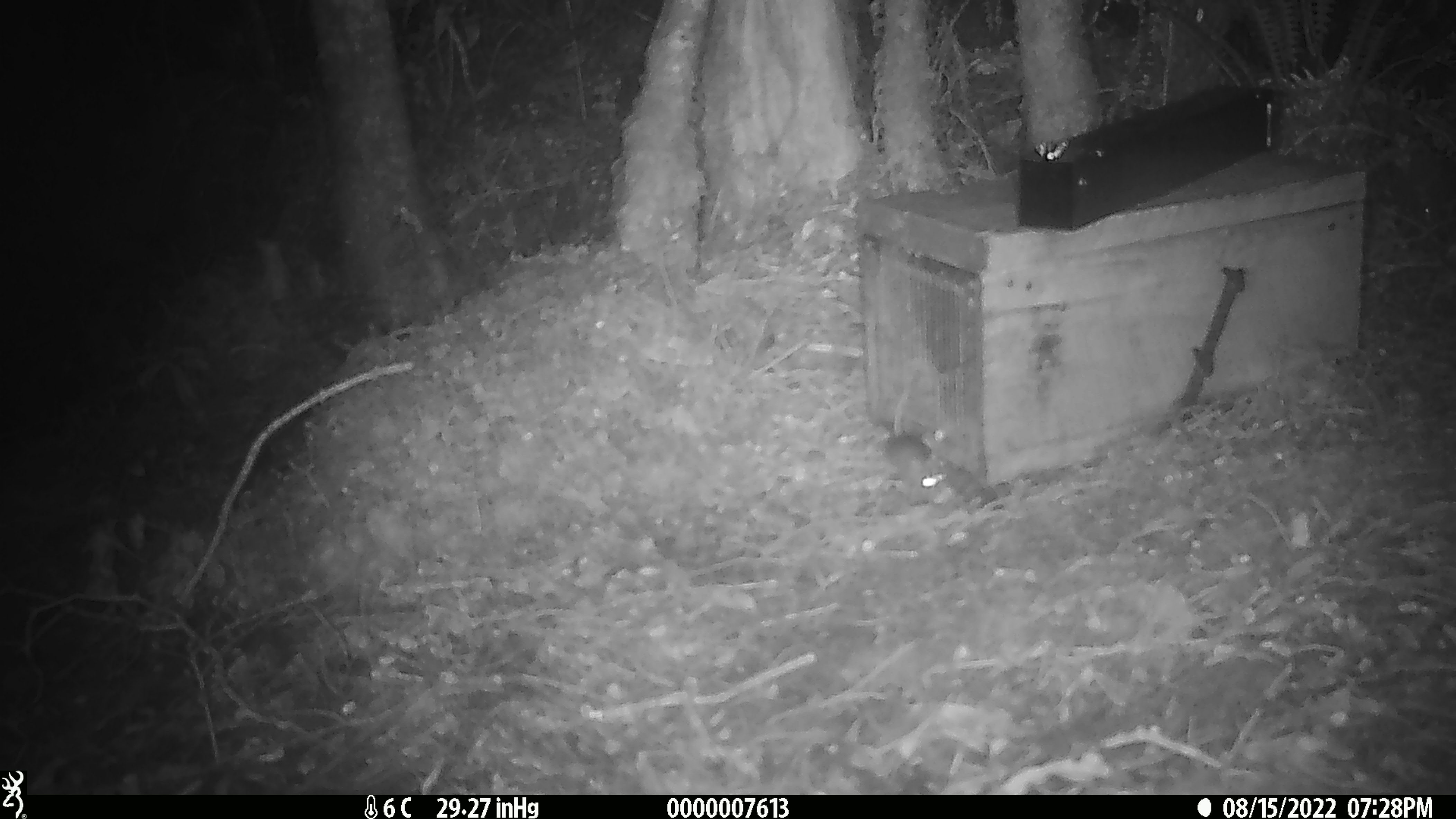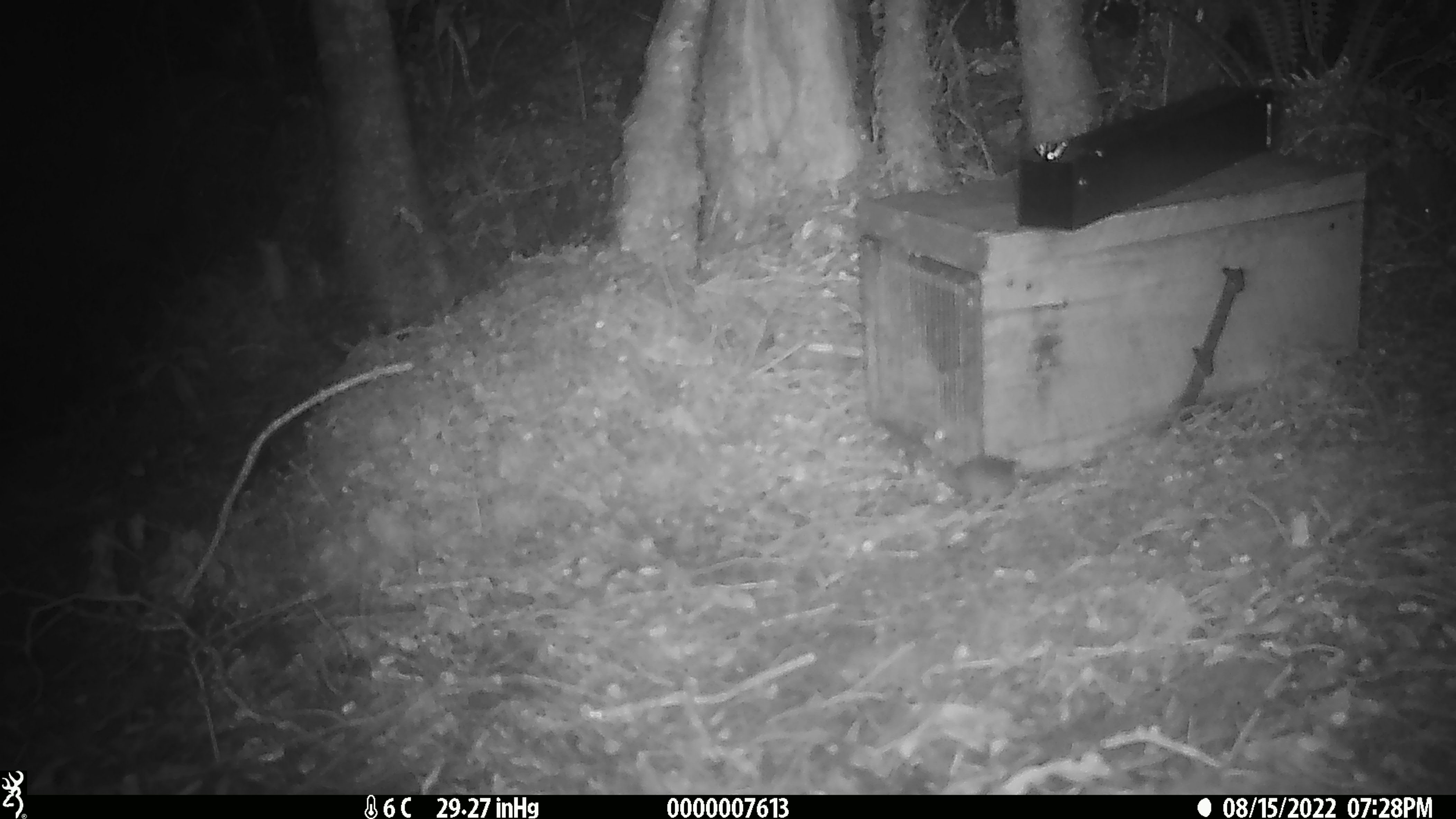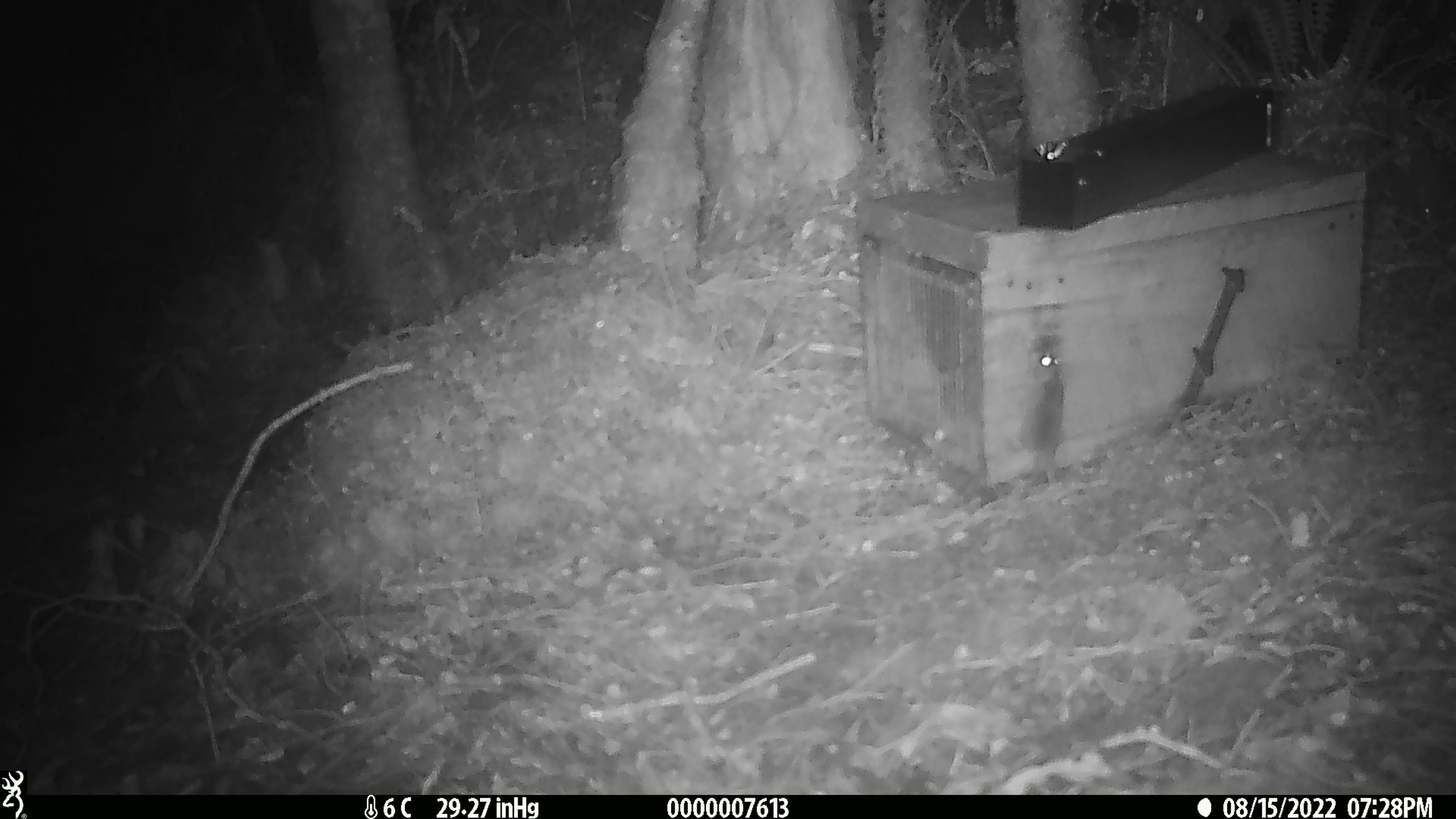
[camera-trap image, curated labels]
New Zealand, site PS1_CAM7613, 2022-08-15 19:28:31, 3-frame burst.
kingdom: Animalia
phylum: Chordata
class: Mammalia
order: Rodentia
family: Muridae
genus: Mus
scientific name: Mus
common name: mouse